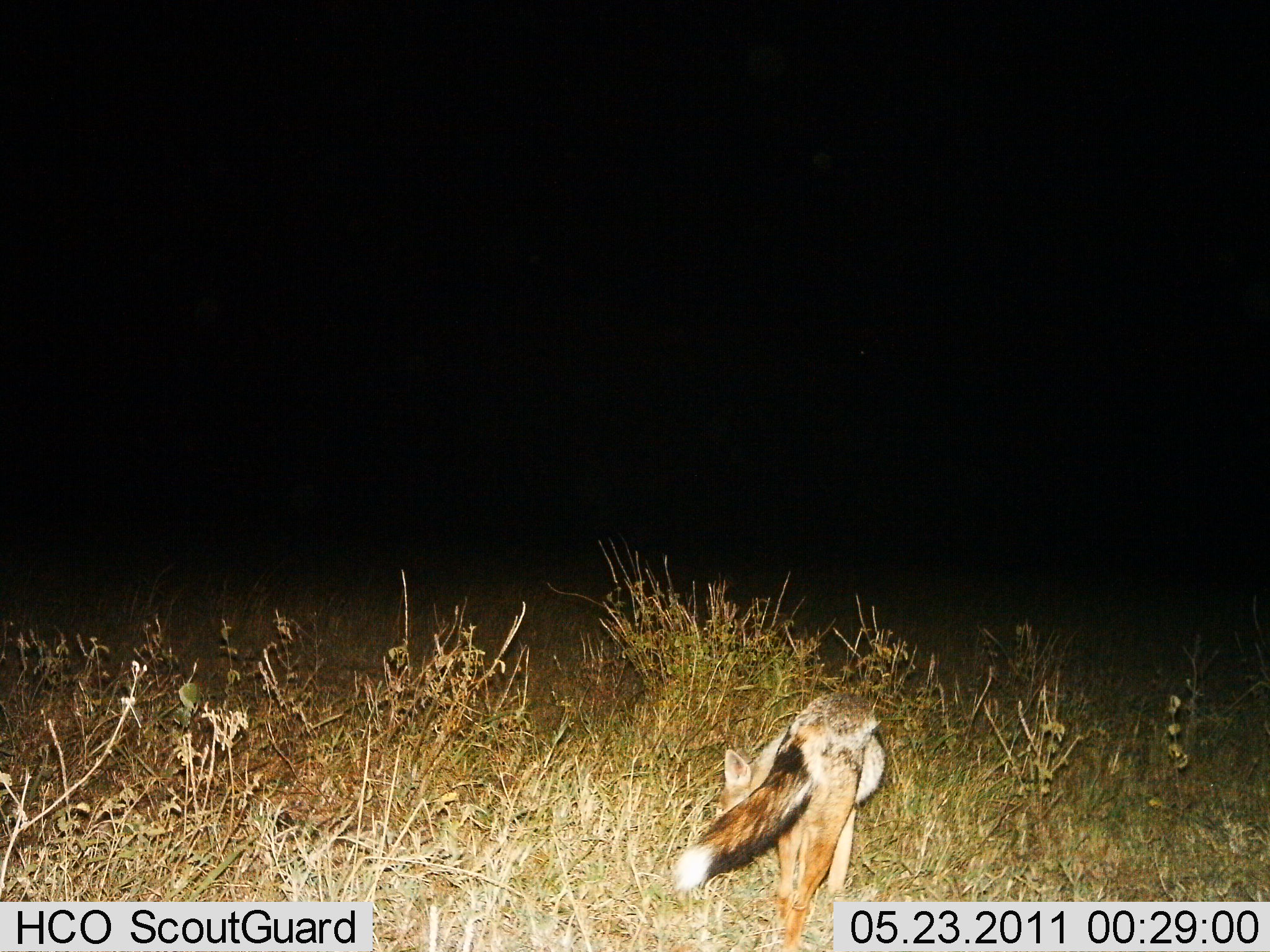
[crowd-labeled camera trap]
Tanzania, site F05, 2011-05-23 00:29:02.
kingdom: Animalia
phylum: Chordata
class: Mammalia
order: Carnivora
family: Canidae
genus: Lupulella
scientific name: Lupulella mesomelas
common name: black-backed jackal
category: jackal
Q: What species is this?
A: Jackal (black-backed jackal) (Lupulella mesomelas).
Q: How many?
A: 1.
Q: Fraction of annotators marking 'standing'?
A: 30%.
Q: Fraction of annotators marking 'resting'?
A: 0%.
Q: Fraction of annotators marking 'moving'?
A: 70%.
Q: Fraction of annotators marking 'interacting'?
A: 0%.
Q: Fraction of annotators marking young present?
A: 0%.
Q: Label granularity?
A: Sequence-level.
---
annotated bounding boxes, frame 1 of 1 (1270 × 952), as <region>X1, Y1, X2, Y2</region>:
animal: <region>669, 690, 887, 950</region>